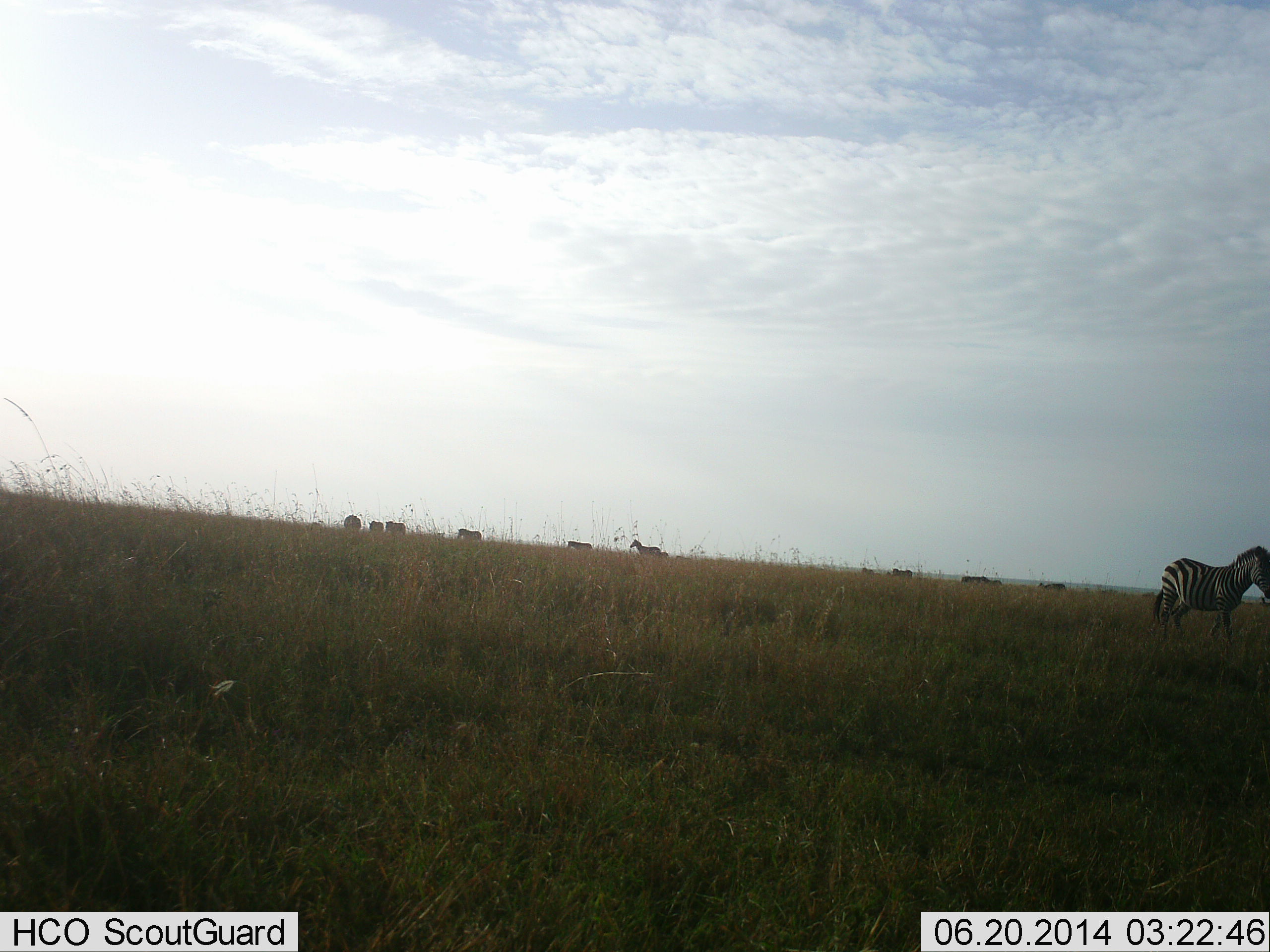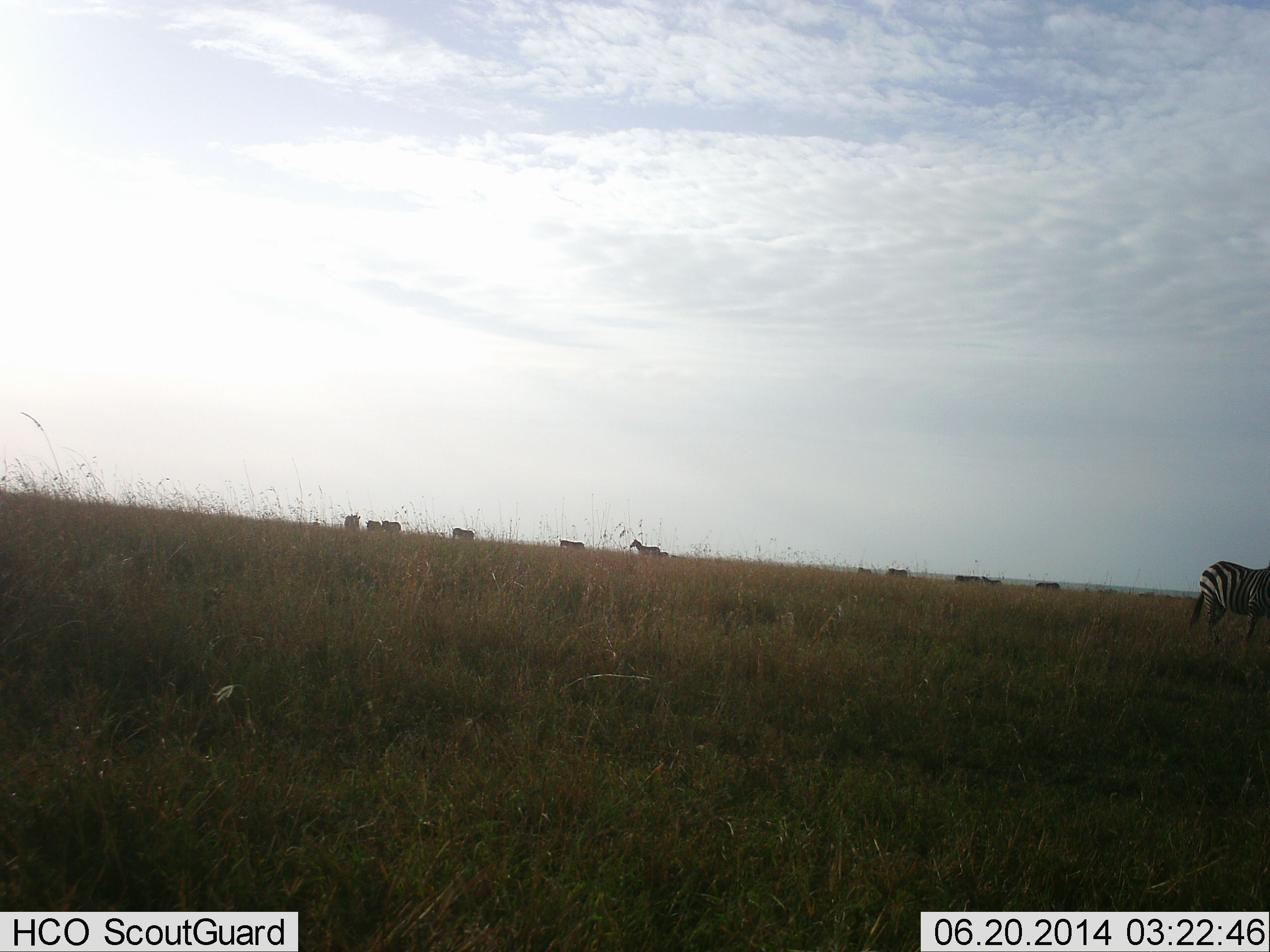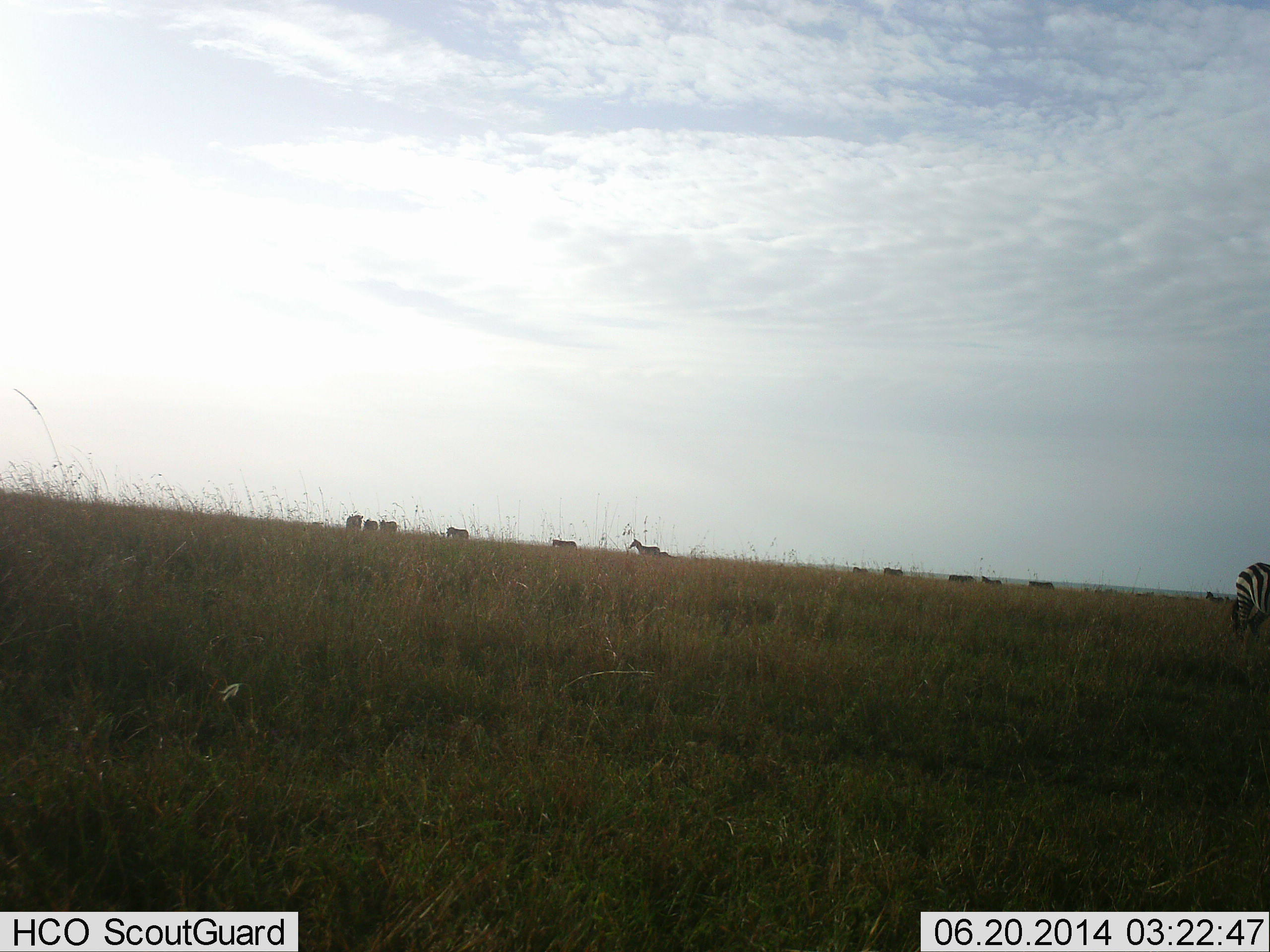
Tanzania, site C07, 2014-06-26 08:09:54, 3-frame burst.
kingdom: Animalia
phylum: Chordata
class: Mammalia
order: Perissodactyla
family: Equidae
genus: Equus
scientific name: Equus quagga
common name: plains zebra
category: zebra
Zebra (plains zebra) (Equus quagga), count 11-50. Behavior (volunteer vote fractions): standing 60%, resting 0%, moving 80%, interacting 10%. Young present (vote fraction): 0%. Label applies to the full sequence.